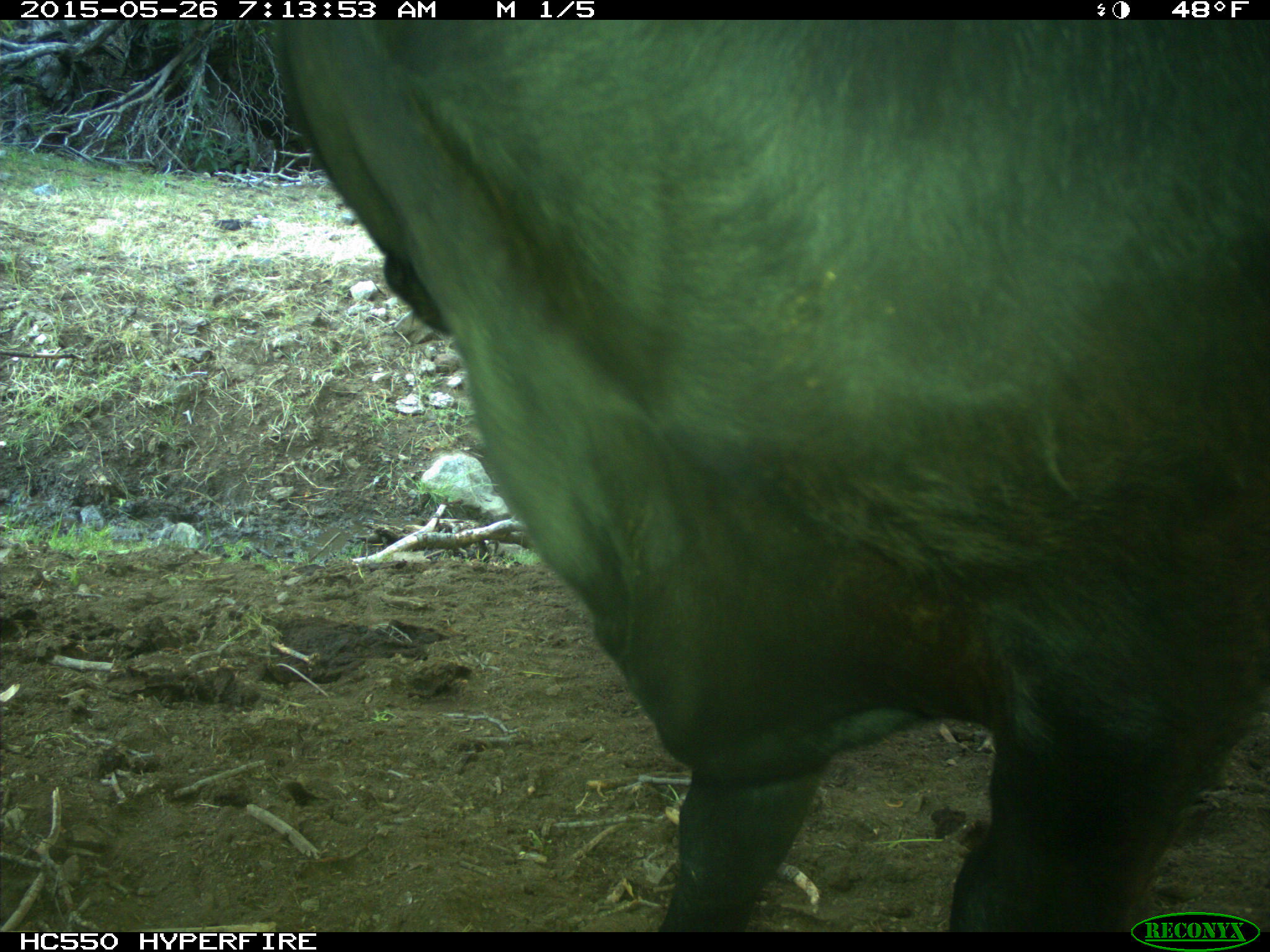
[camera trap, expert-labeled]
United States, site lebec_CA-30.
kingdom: Animalia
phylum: Chordata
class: Mammalia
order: Artiodactyla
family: Bovidae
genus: Bos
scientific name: Bos taurus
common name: domestic cow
Bos taurus (domestic cow).